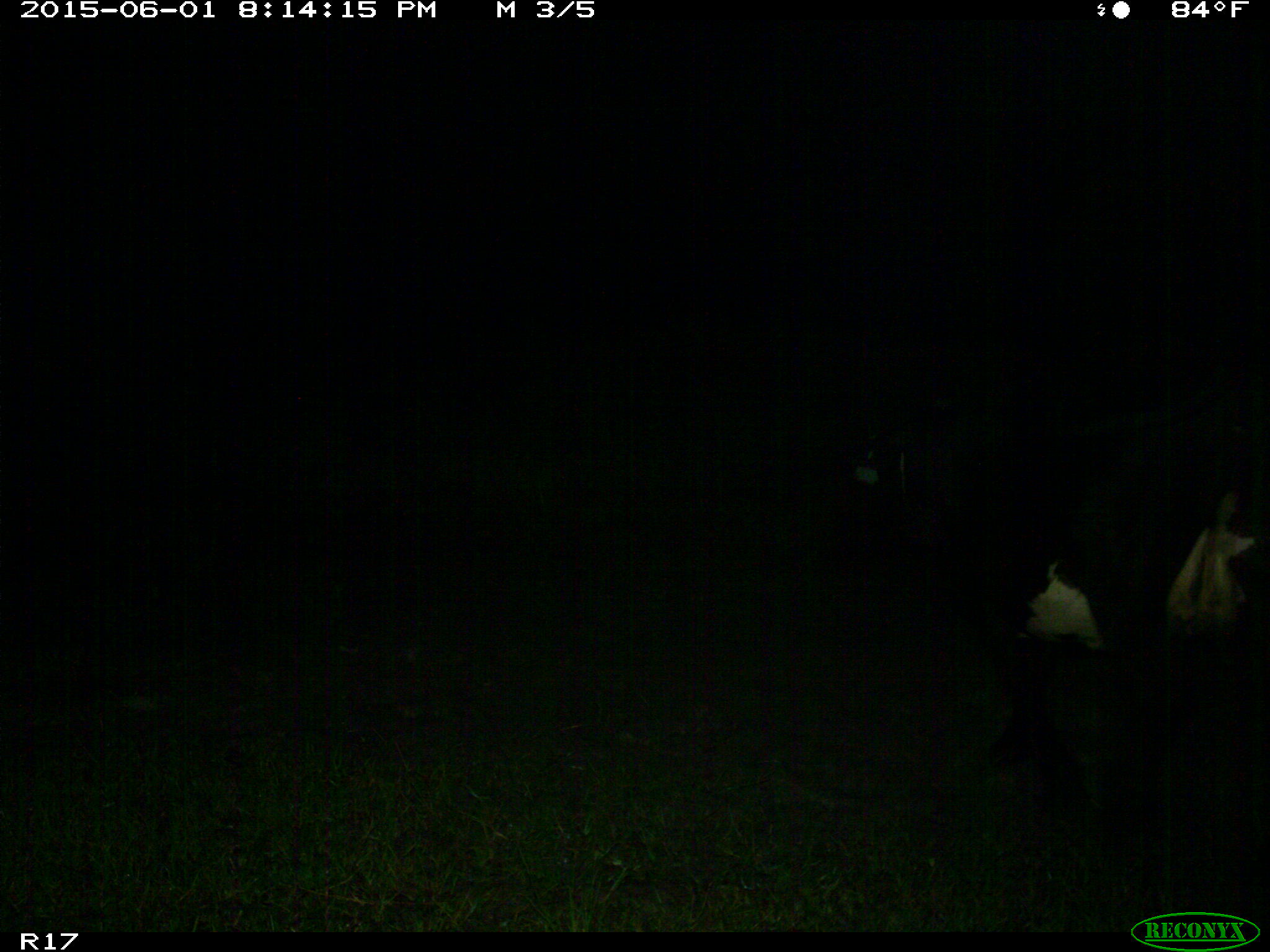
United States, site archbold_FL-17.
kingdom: Animalia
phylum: Chordata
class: Mammalia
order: Artiodactyla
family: Bovidae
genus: Bos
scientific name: Bos taurus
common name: domestic cow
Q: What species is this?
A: Bos taurus (domestic cow).